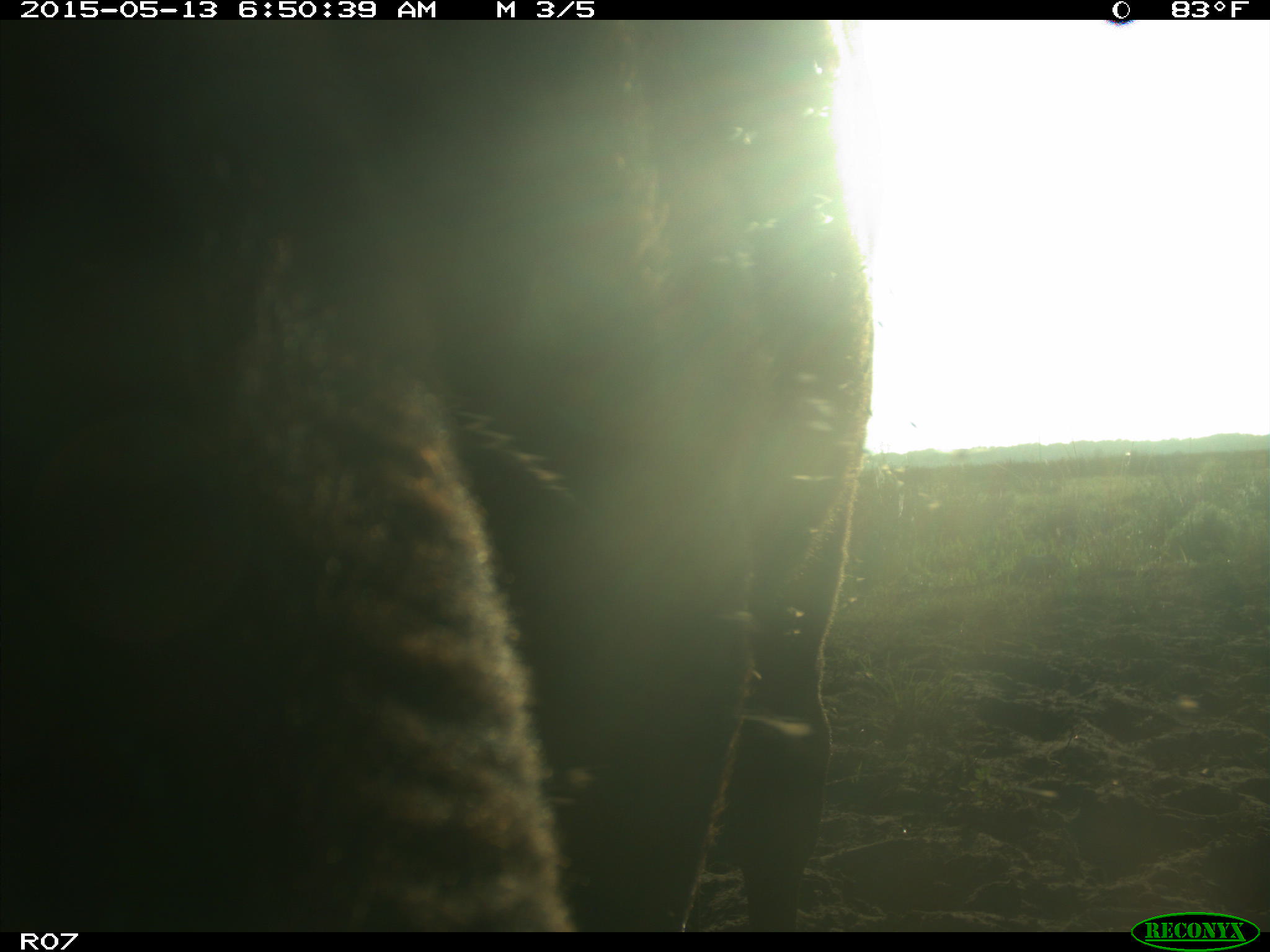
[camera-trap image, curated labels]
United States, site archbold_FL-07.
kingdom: Animalia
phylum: Chordata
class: Mammalia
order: Artiodactyla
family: Bovidae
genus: Bos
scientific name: Bos taurus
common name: domestic cow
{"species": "Bos taurus (domestic cow)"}